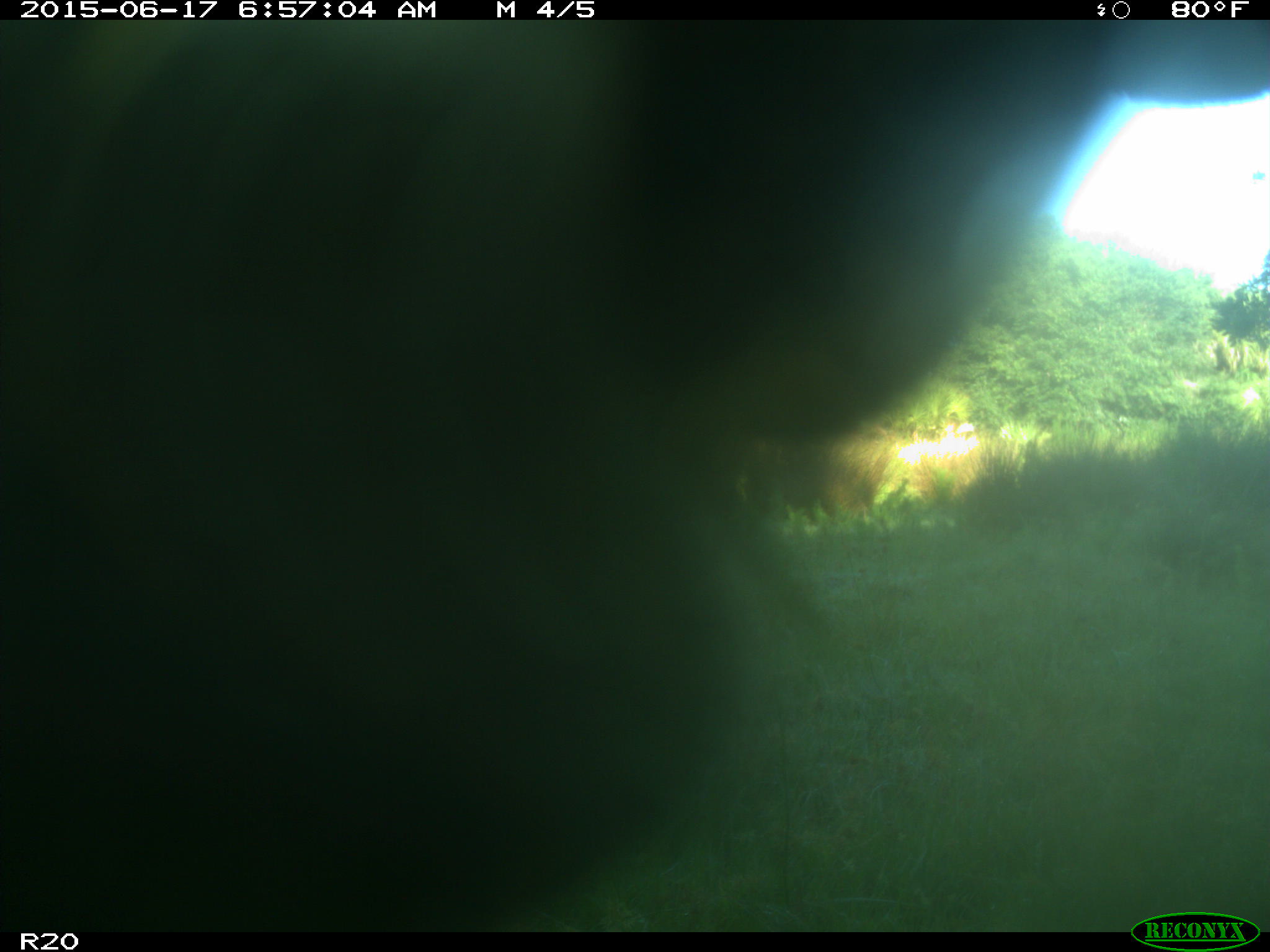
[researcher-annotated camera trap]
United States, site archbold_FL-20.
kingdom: Animalia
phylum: Chordata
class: Mammalia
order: Artiodactyla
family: Bovidae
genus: Bos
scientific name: Bos taurus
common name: domestic cow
Bos taurus (domestic cow).